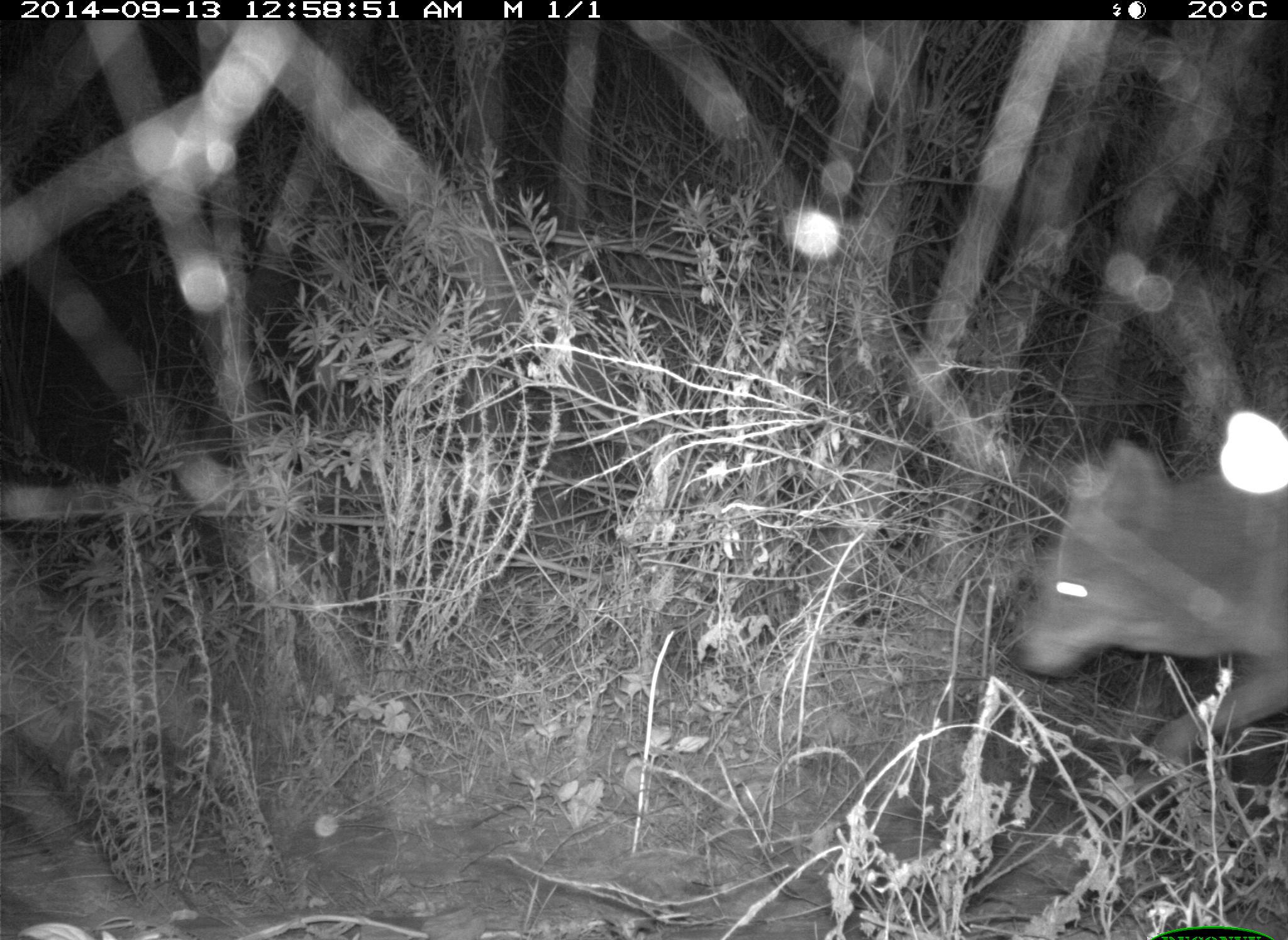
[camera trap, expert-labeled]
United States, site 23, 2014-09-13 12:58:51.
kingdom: Animalia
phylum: Chordata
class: Mammalia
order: Carnivora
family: Canidae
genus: Canis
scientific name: Canis latrans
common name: coyote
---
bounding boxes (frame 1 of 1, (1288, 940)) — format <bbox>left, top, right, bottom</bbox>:
coyote: <bbox>1008, 439, 1288, 811</bbox>